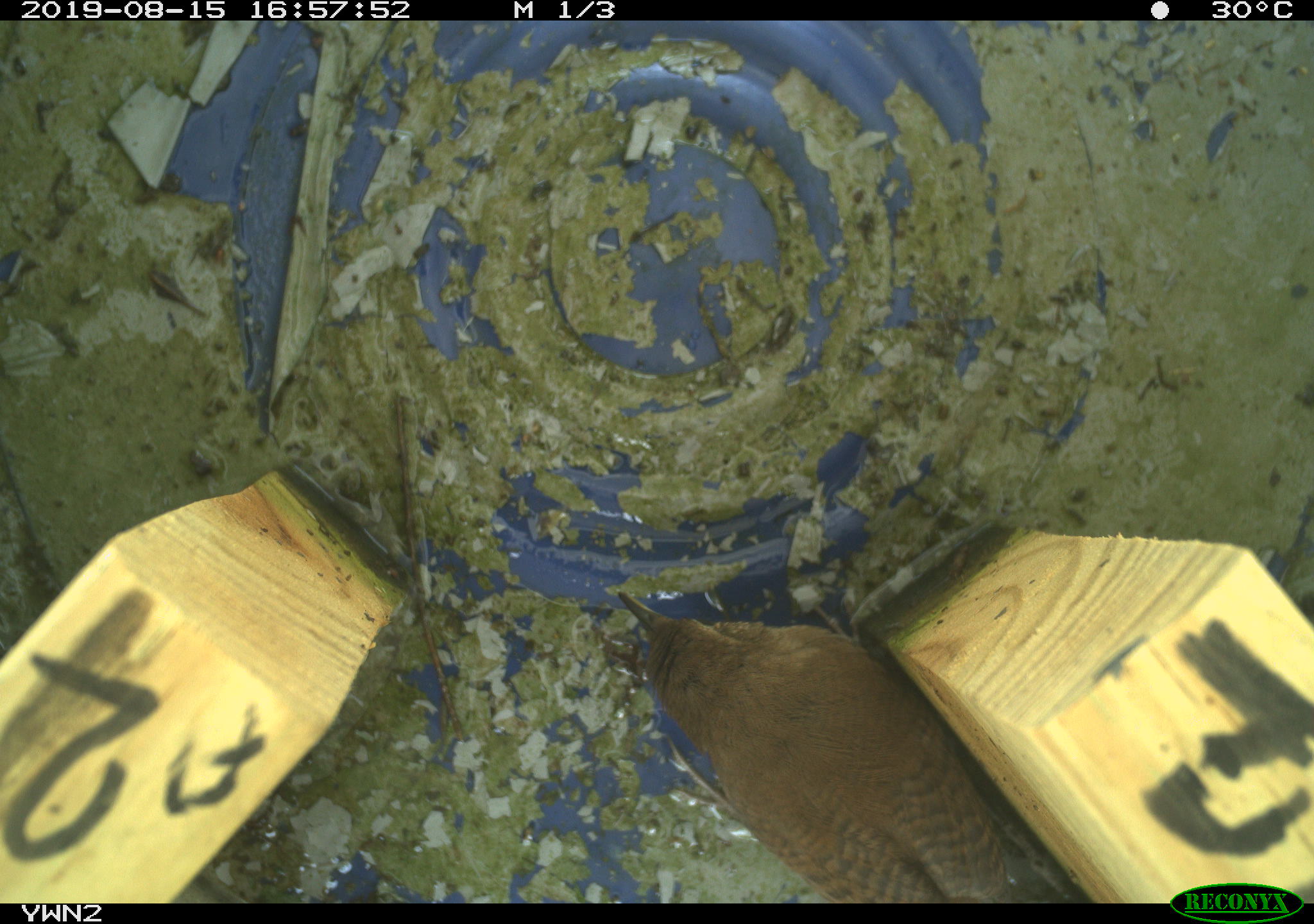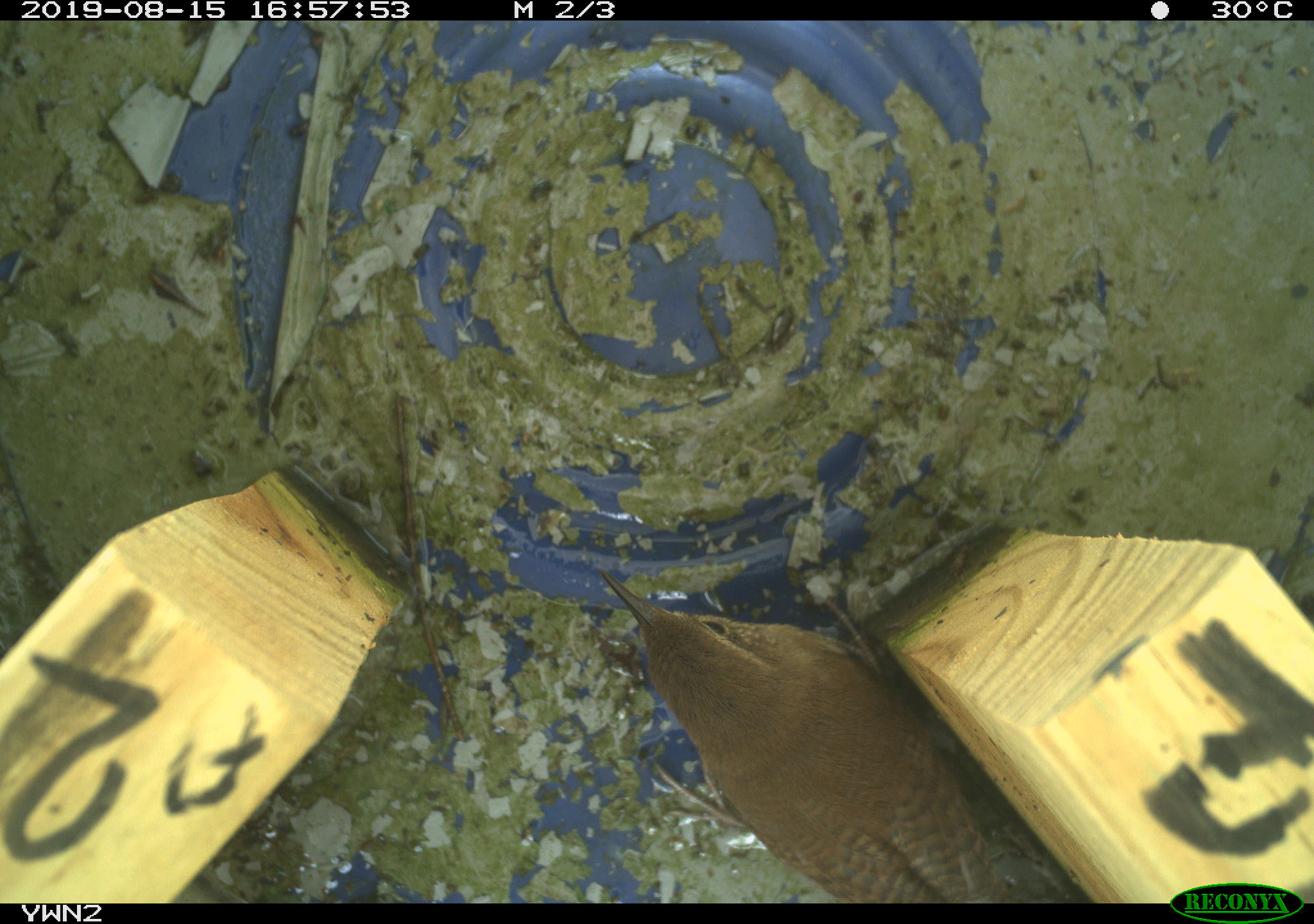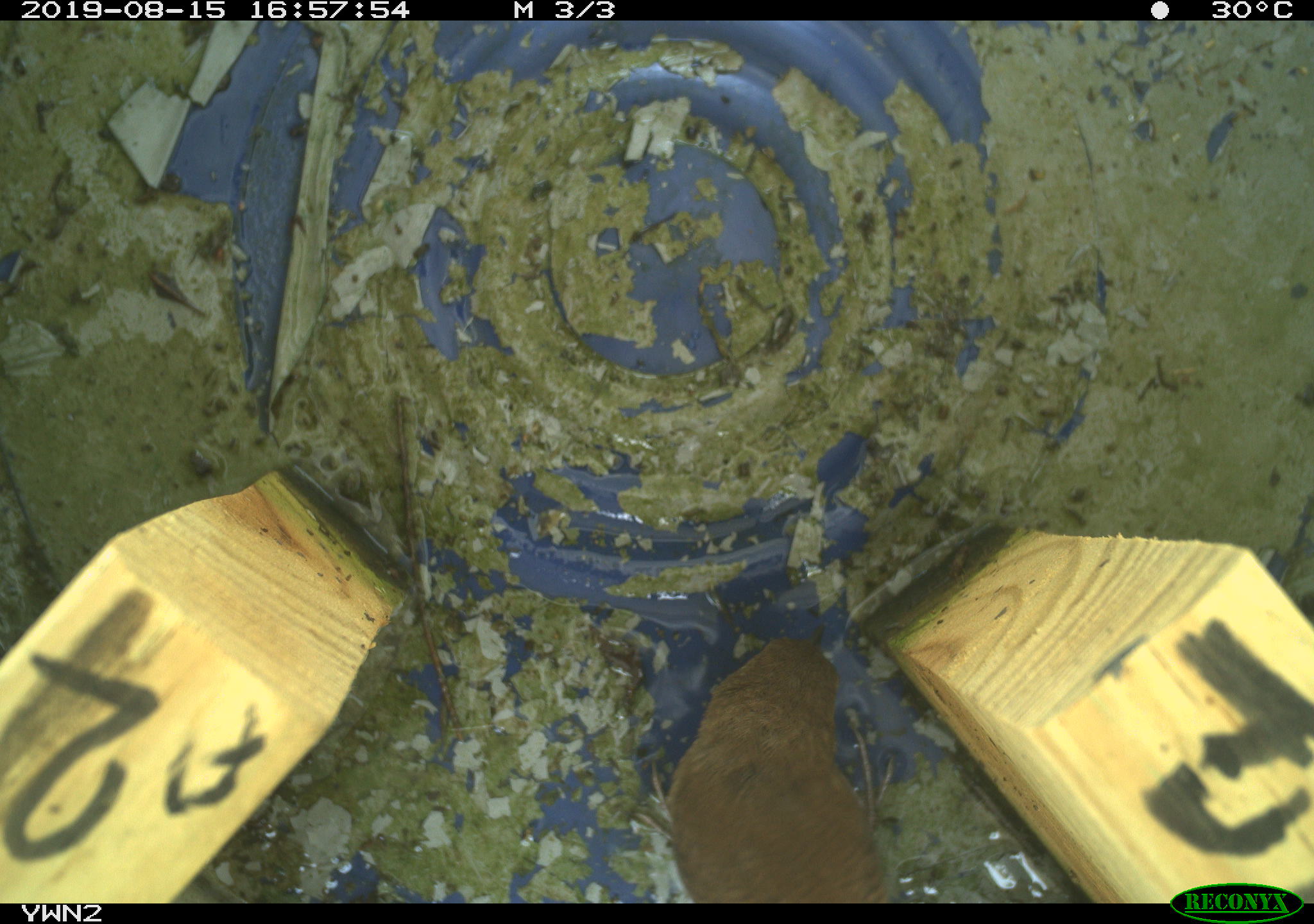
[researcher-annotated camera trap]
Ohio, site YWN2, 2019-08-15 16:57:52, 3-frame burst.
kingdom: Animalia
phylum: Chordata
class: Aves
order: Passeriformes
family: Troglodytidae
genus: Troglodytes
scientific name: Troglodytes aedon aedon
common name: northern house wren